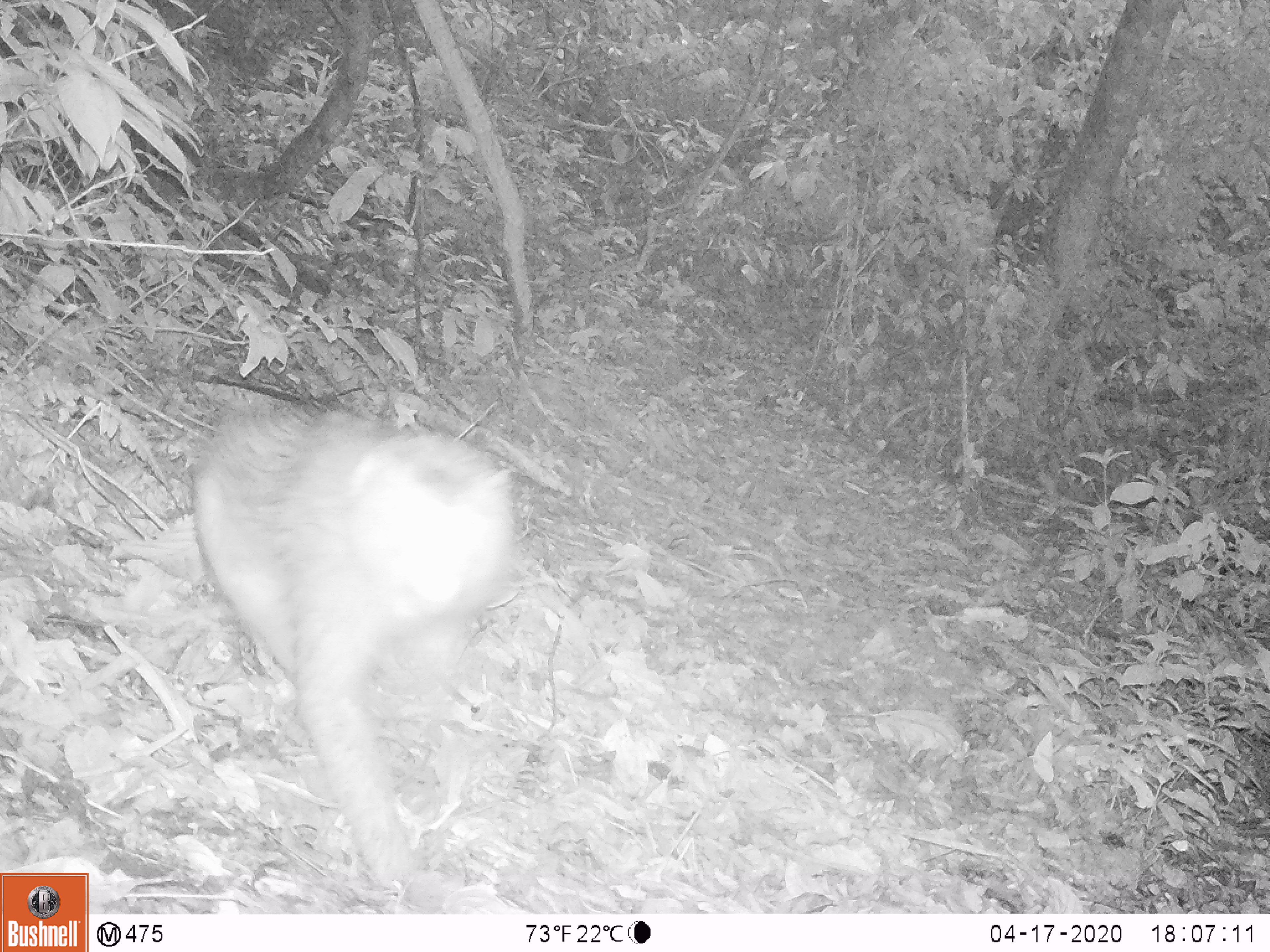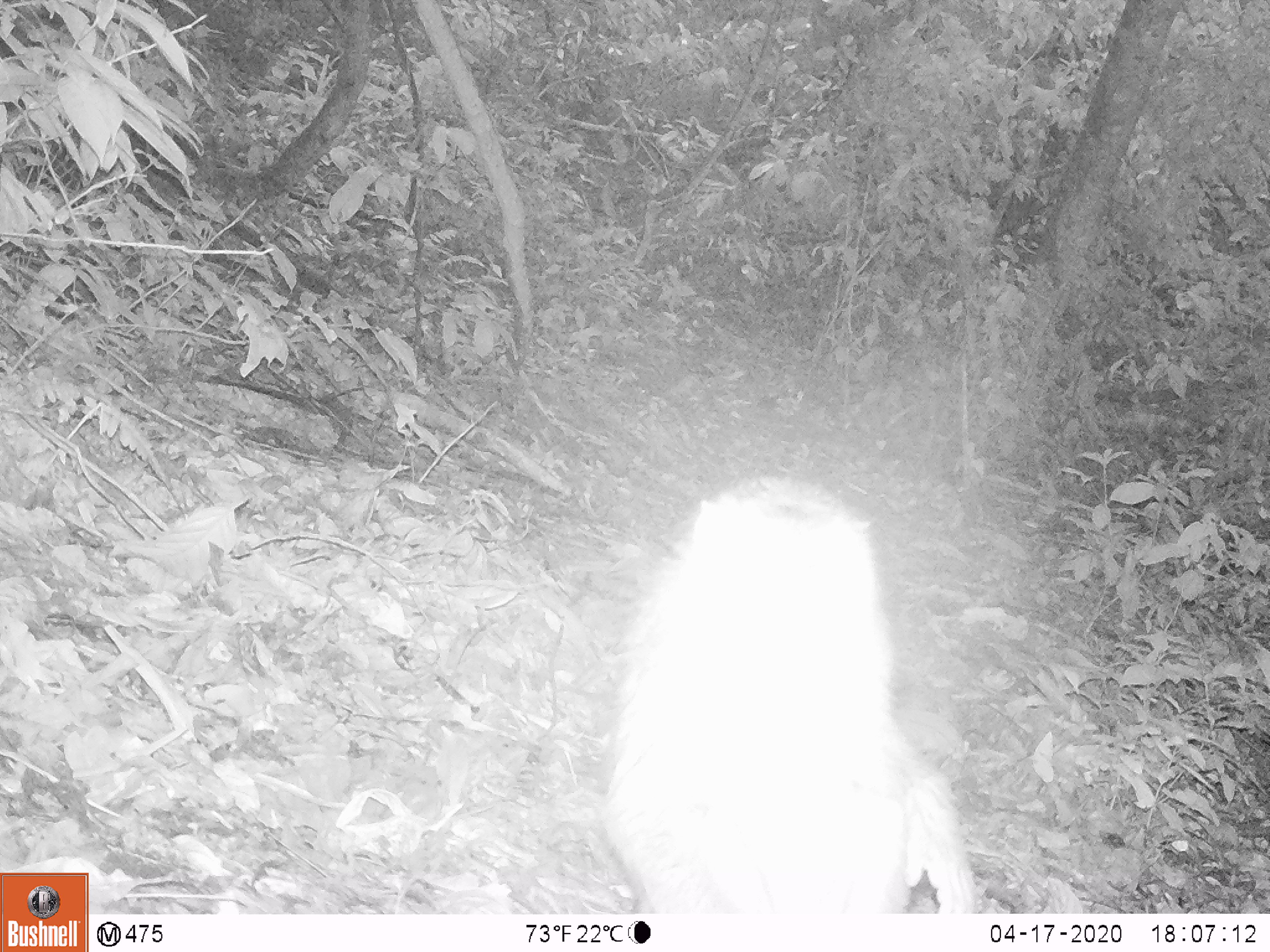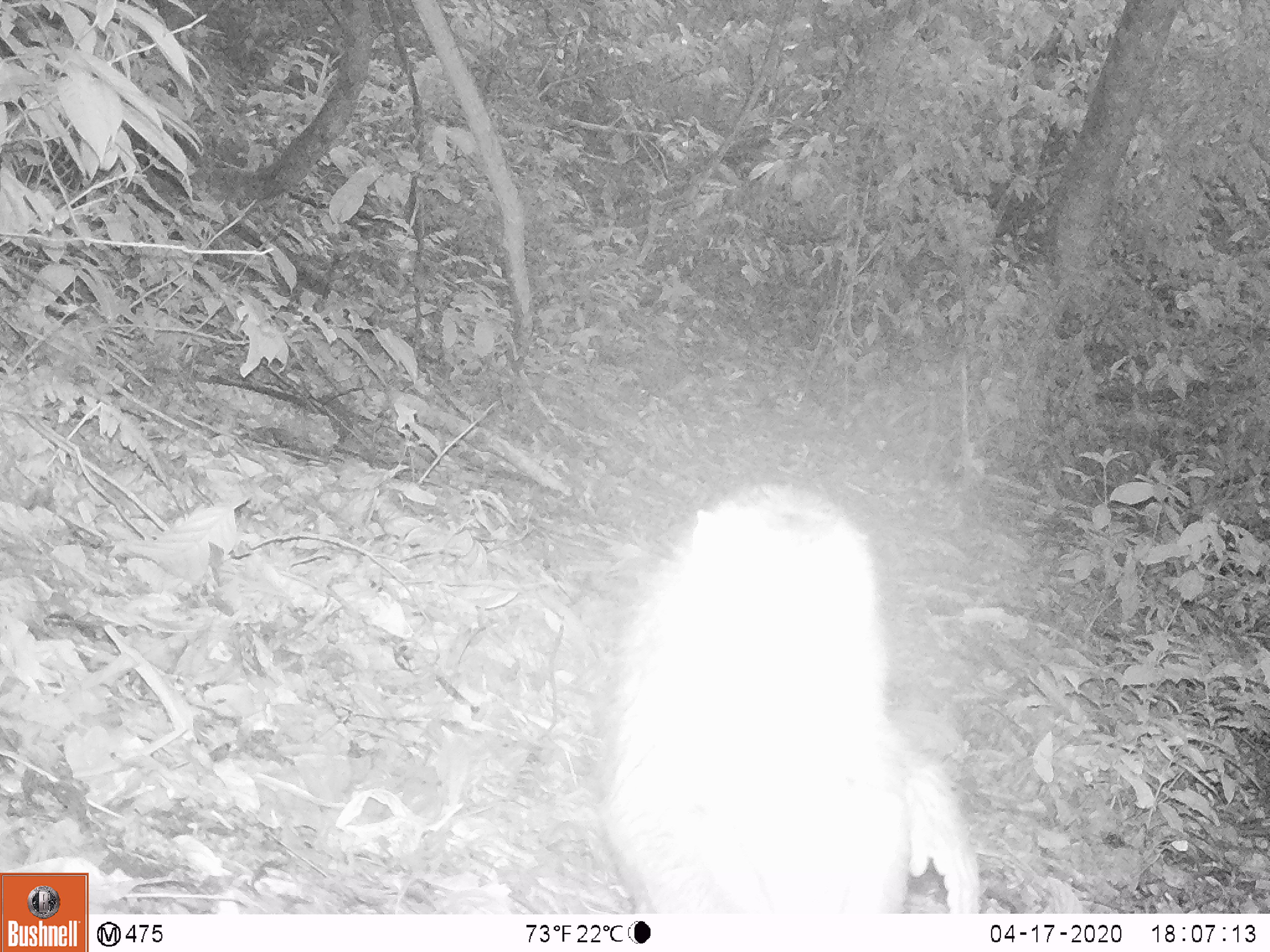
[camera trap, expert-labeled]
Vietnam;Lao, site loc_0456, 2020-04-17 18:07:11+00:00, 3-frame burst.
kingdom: Animalia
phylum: Chordata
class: Mammalia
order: Primates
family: Cercopithecidae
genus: Macaca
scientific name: Macaca nemestrina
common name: pig-tailed macaque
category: pig tailed macaque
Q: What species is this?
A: Pig tailed macaque (pig-tailed macaque) (Macaca nemestrina).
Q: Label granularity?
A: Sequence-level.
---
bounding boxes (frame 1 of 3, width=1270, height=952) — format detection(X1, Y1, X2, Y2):
pig tailed macaque: detection(106, 401, 523, 894)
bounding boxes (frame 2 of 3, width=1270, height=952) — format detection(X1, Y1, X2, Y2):
pig tailed macaque: detection(592, 468, 978, 918)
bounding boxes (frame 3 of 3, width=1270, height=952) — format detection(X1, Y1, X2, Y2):
pig tailed macaque: detection(589, 476, 983, 916)